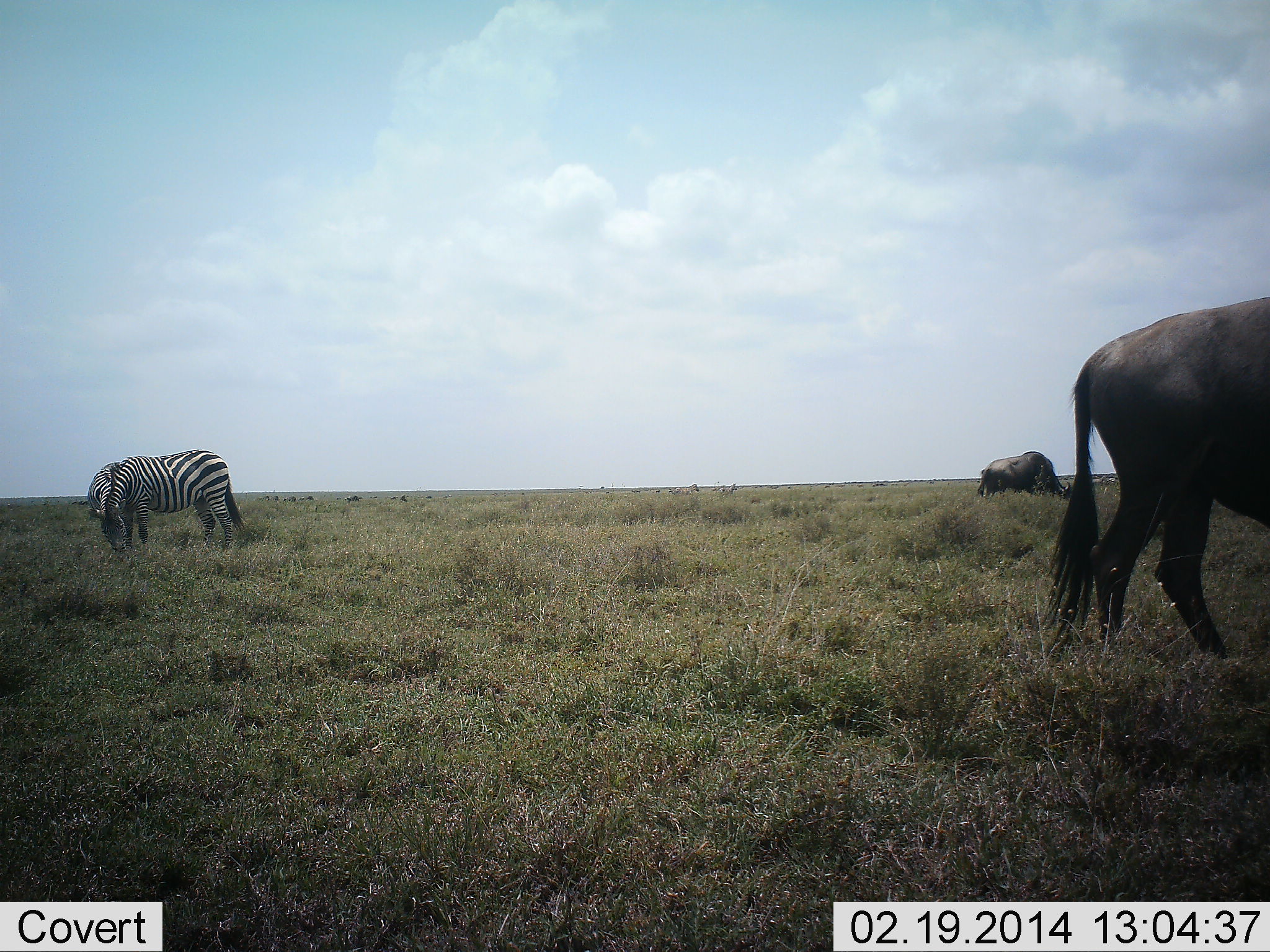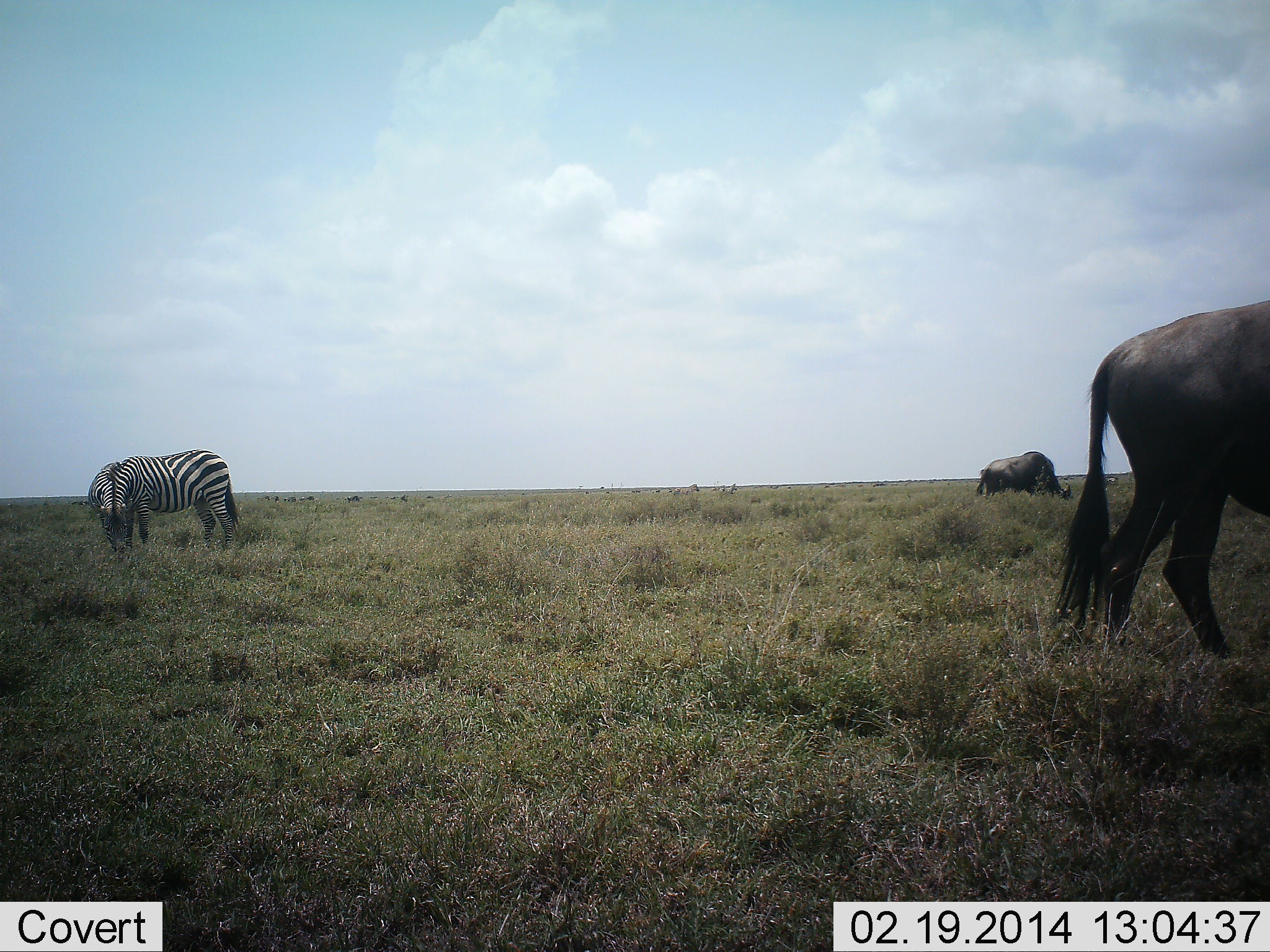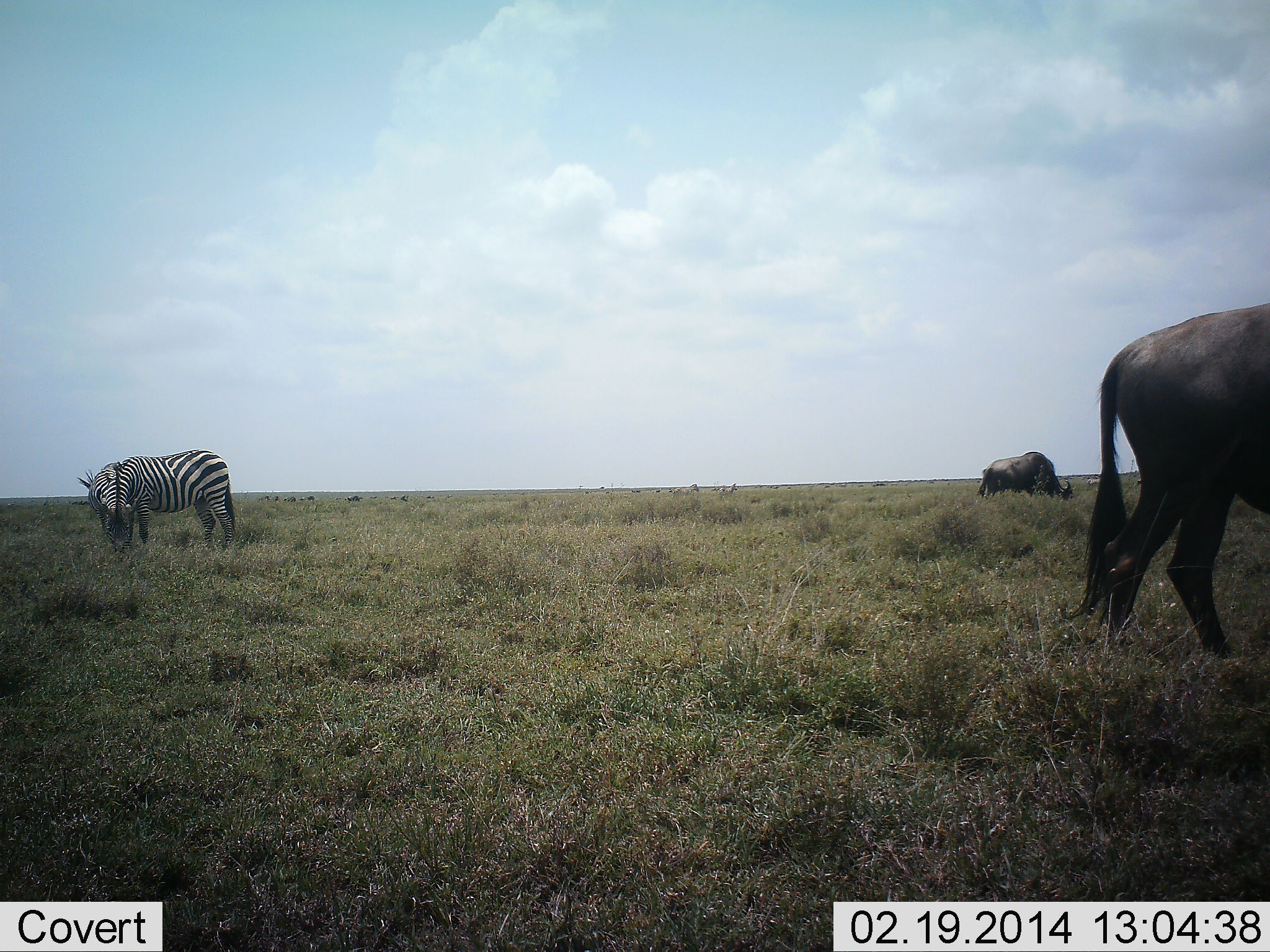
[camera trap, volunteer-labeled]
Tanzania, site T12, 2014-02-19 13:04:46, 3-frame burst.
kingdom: Animalia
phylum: Chordata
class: Mammalia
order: Artiodactyla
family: Bovidae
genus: Connochaetes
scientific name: Connochaetes taurinus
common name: blue wildebeest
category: wildebeest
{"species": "wildebeest (blue wildebeest) (Connochaetes taurinus)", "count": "2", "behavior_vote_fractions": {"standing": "36%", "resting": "0%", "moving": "0%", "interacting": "0%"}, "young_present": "0%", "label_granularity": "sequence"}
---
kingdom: Animalia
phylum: Chordata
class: Mammalia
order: Perissodactyla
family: Equidae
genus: Equus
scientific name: Equus quagga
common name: plains zebra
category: zebra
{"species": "zebra (plains zebra) (Equus quagga)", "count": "2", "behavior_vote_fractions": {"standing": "42%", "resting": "8%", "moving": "0%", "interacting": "0%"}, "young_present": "0%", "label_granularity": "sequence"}